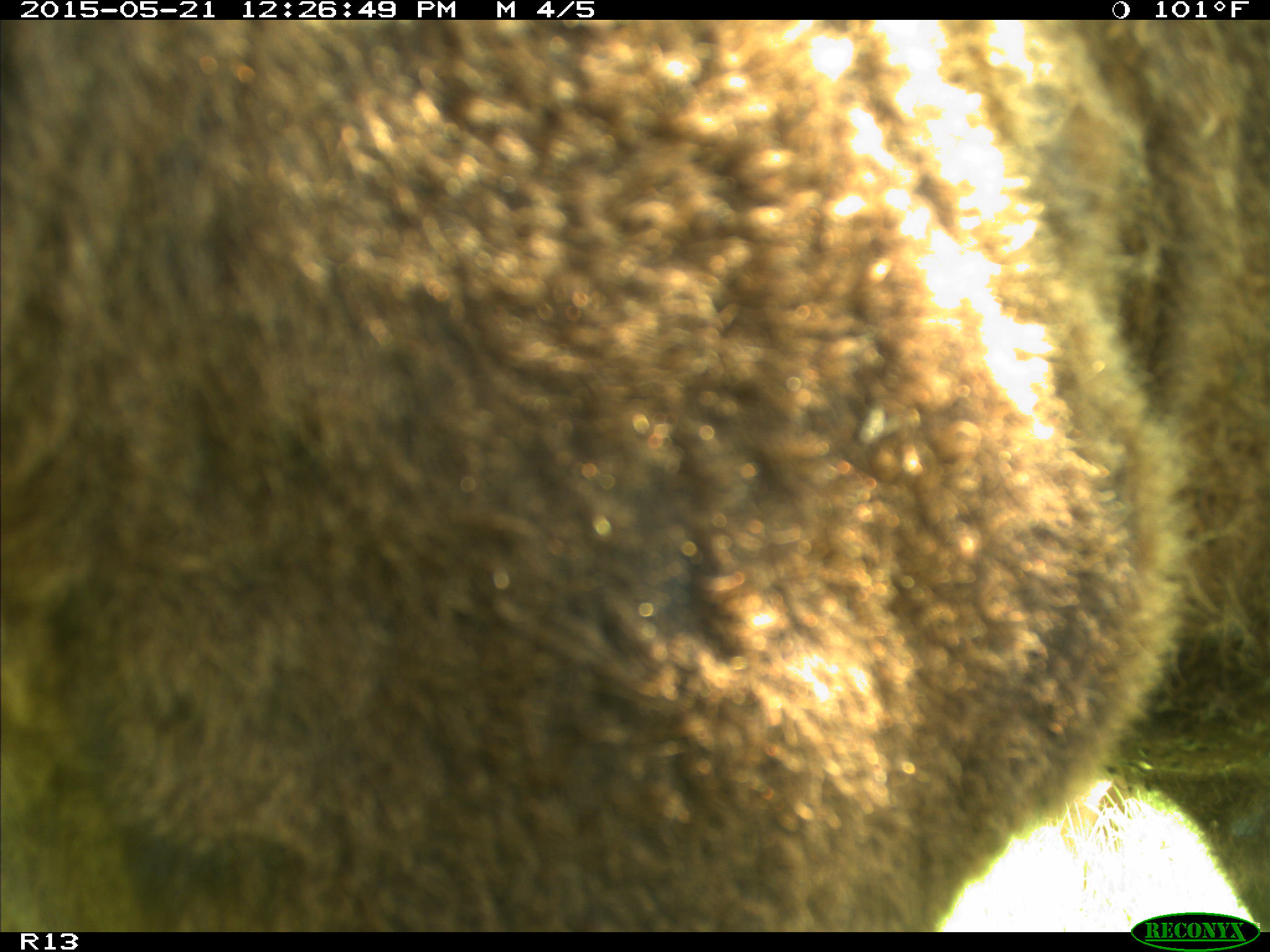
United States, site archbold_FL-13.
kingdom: Animalia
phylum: Chordata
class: Mammalia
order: Artiodactyla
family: Bovidae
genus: Bos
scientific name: Bos taurus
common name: domestic cow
Bos taurus (domestic cow).